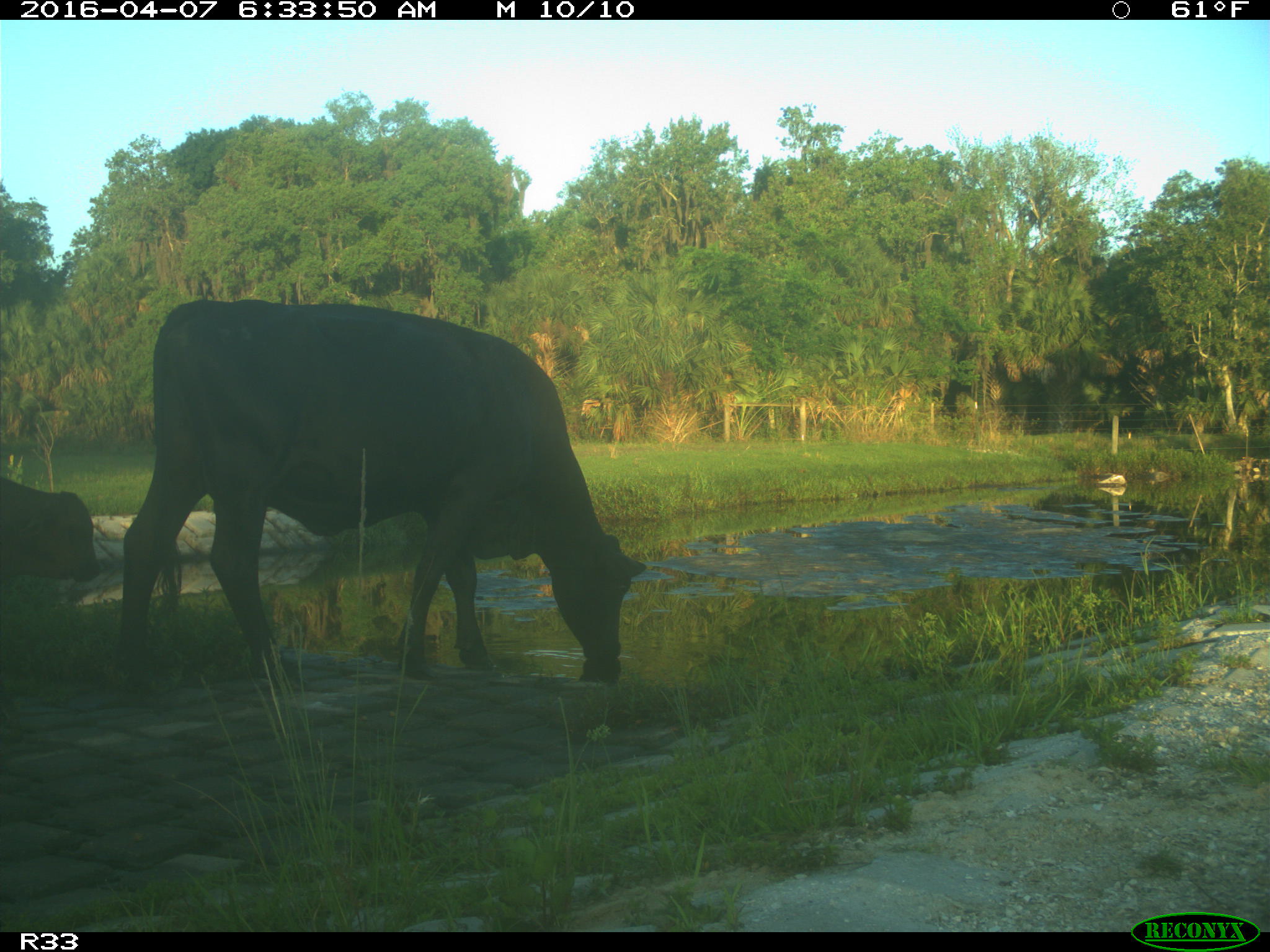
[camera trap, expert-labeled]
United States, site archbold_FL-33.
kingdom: Animalia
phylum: Chordata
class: Mammalia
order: Artiodactyla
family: Bovidae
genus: Bos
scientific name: Bos taurus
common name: domestic cow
Bos taurus (domestic cow).